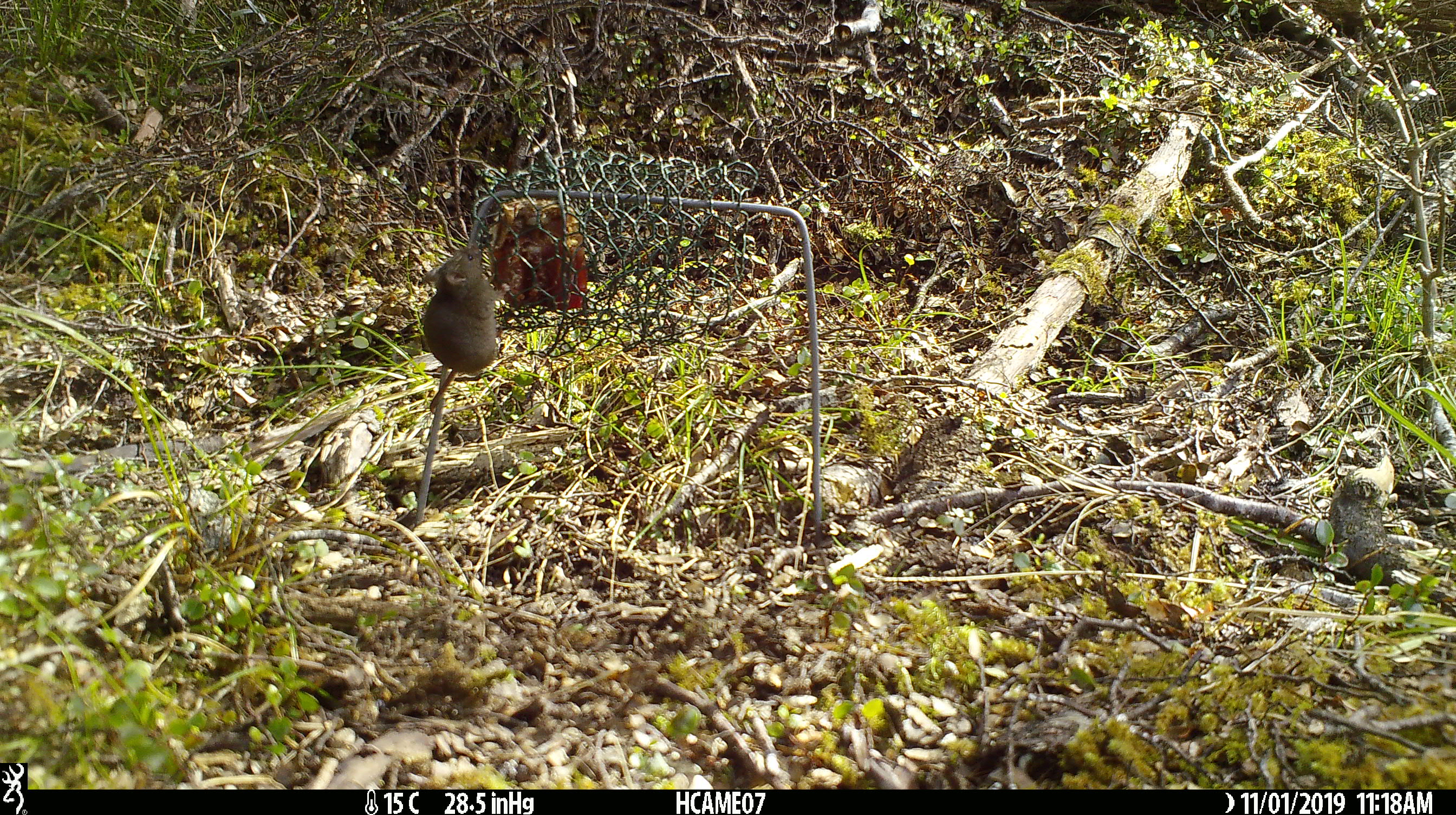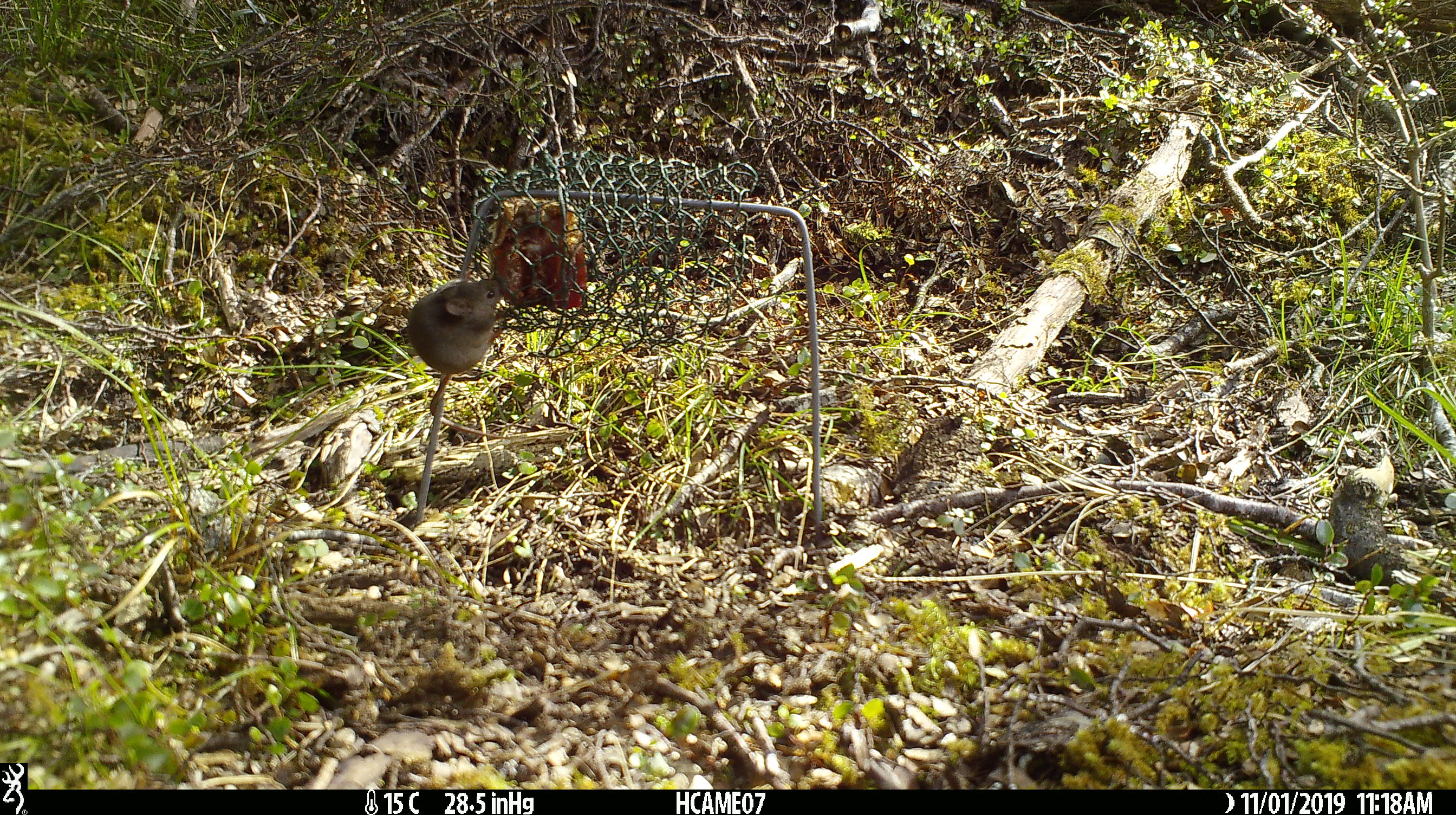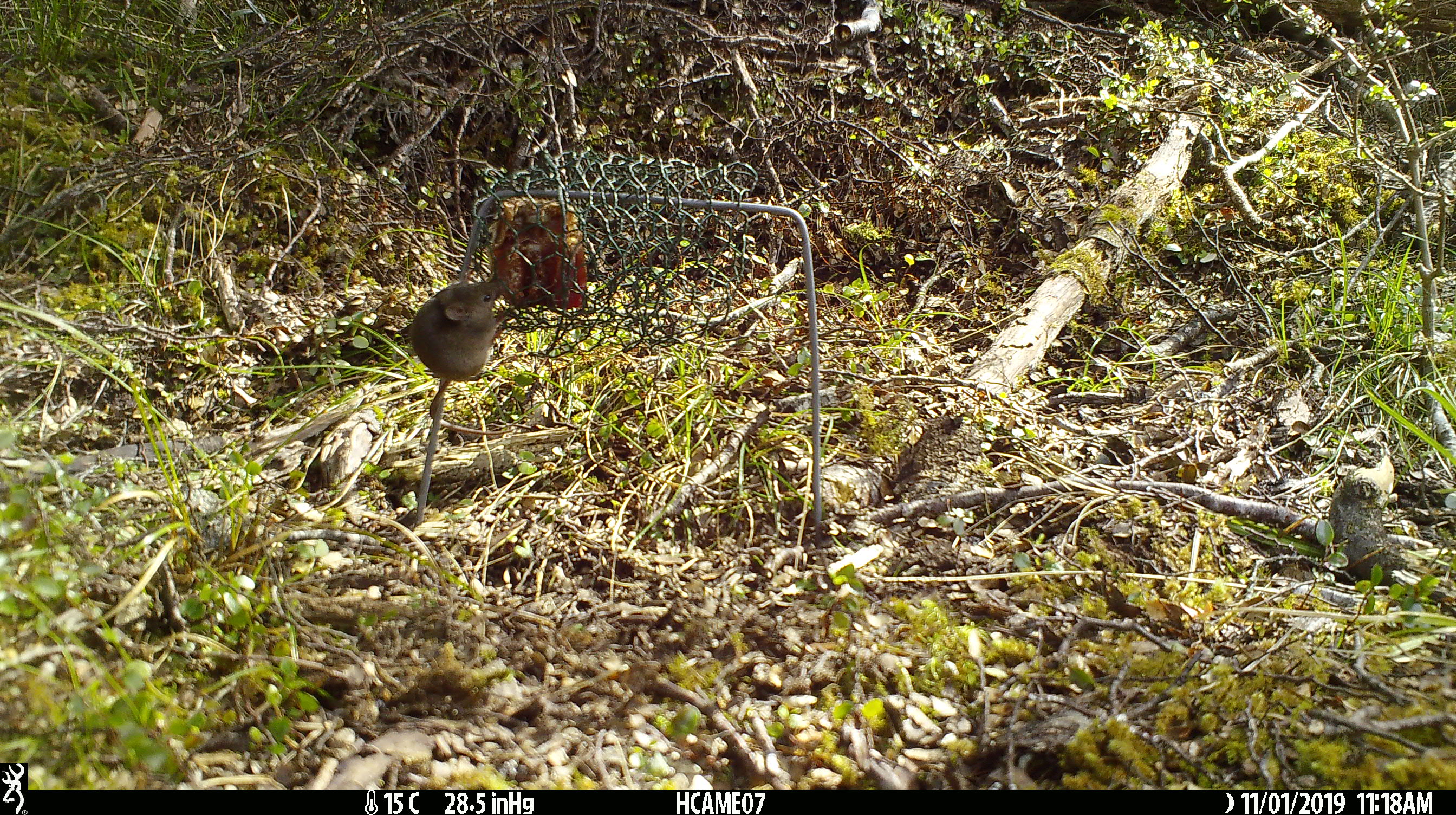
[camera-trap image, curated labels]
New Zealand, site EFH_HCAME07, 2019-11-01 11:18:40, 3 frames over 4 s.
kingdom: Animalia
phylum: Chordata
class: Mammalia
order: Rodentia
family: Muridae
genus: Mus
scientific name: Mus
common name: mouse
Mouse (Mus).